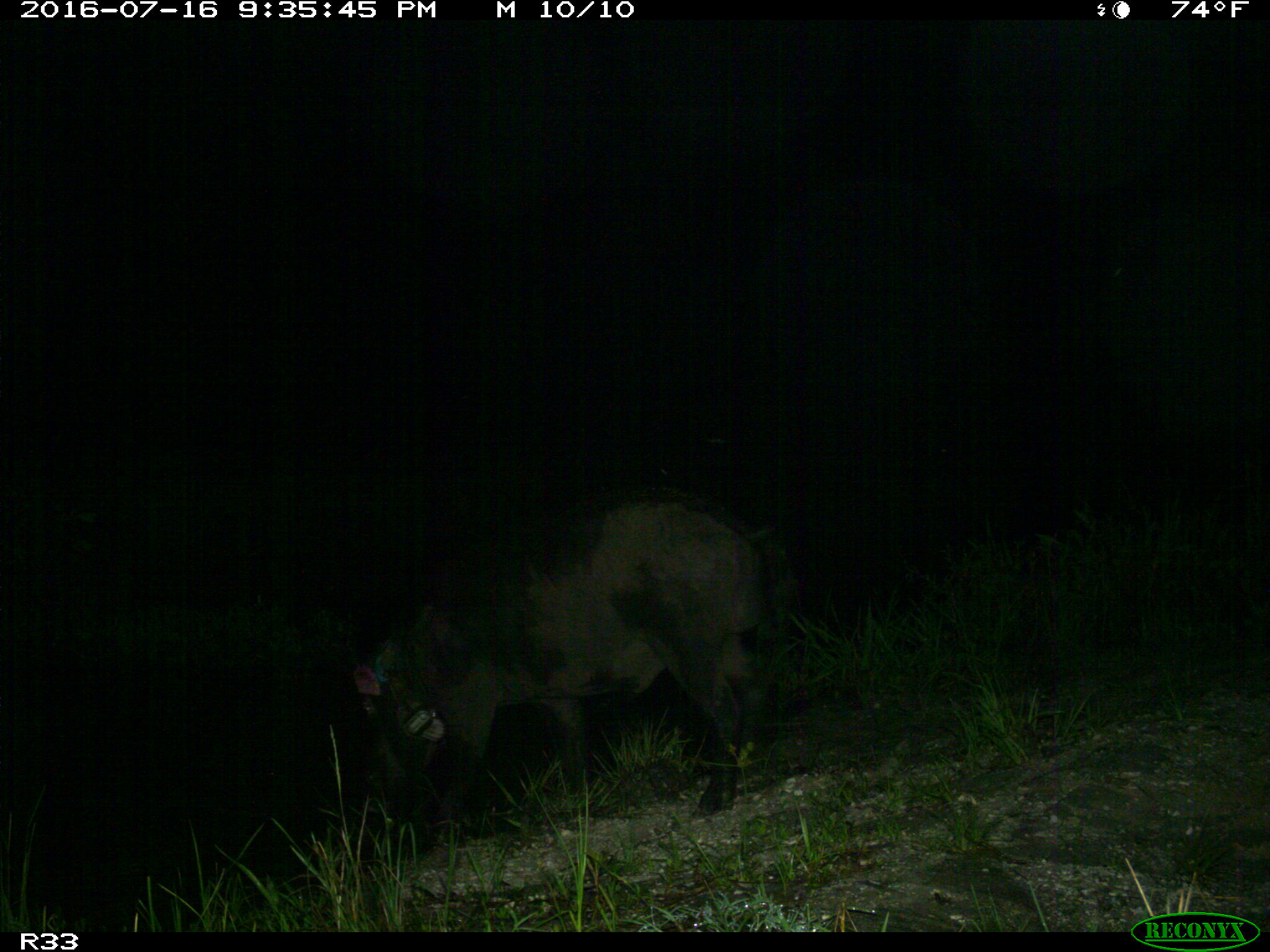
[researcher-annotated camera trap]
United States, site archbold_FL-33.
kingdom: Animalia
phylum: Chordata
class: Mammalia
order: Artiodactyla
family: Suidae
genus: Sus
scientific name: Sus scrofa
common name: wild boar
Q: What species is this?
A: Sus scrofa (wild boar).